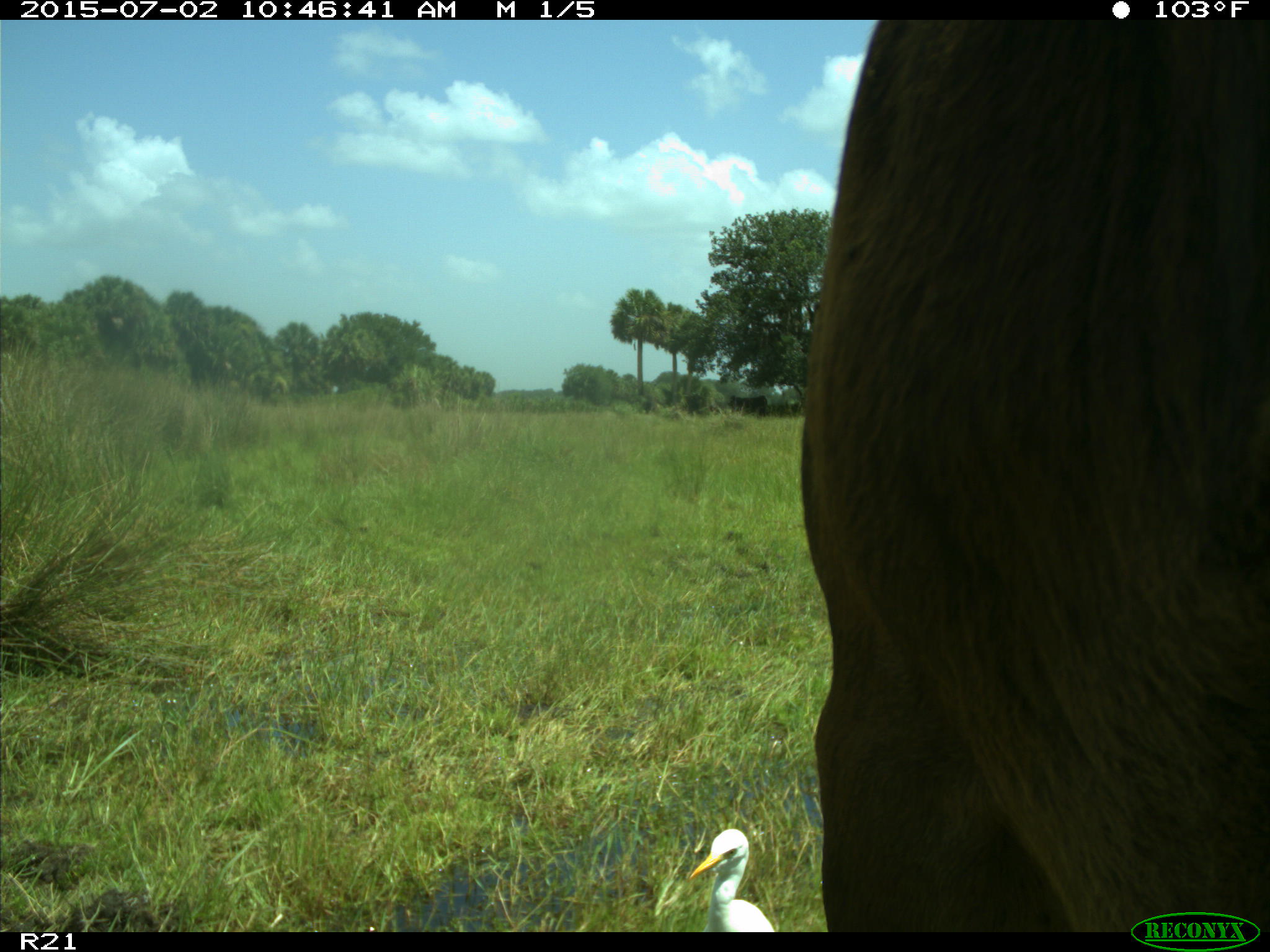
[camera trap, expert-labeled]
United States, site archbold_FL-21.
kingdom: Animalia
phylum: Chordata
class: Mammalia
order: Artiodactyla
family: Bovidae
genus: Bos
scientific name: Bos taurus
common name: domestic cow